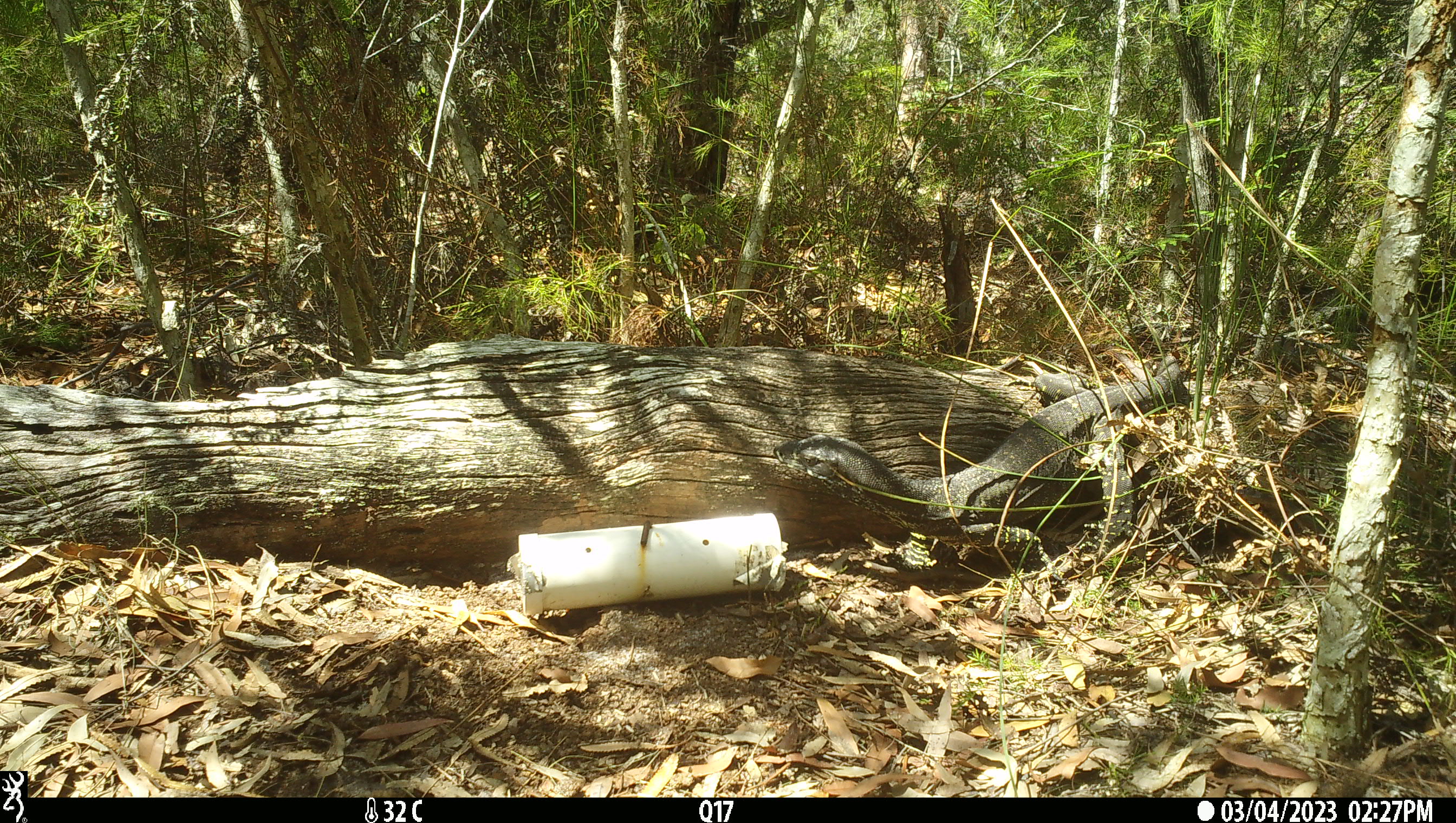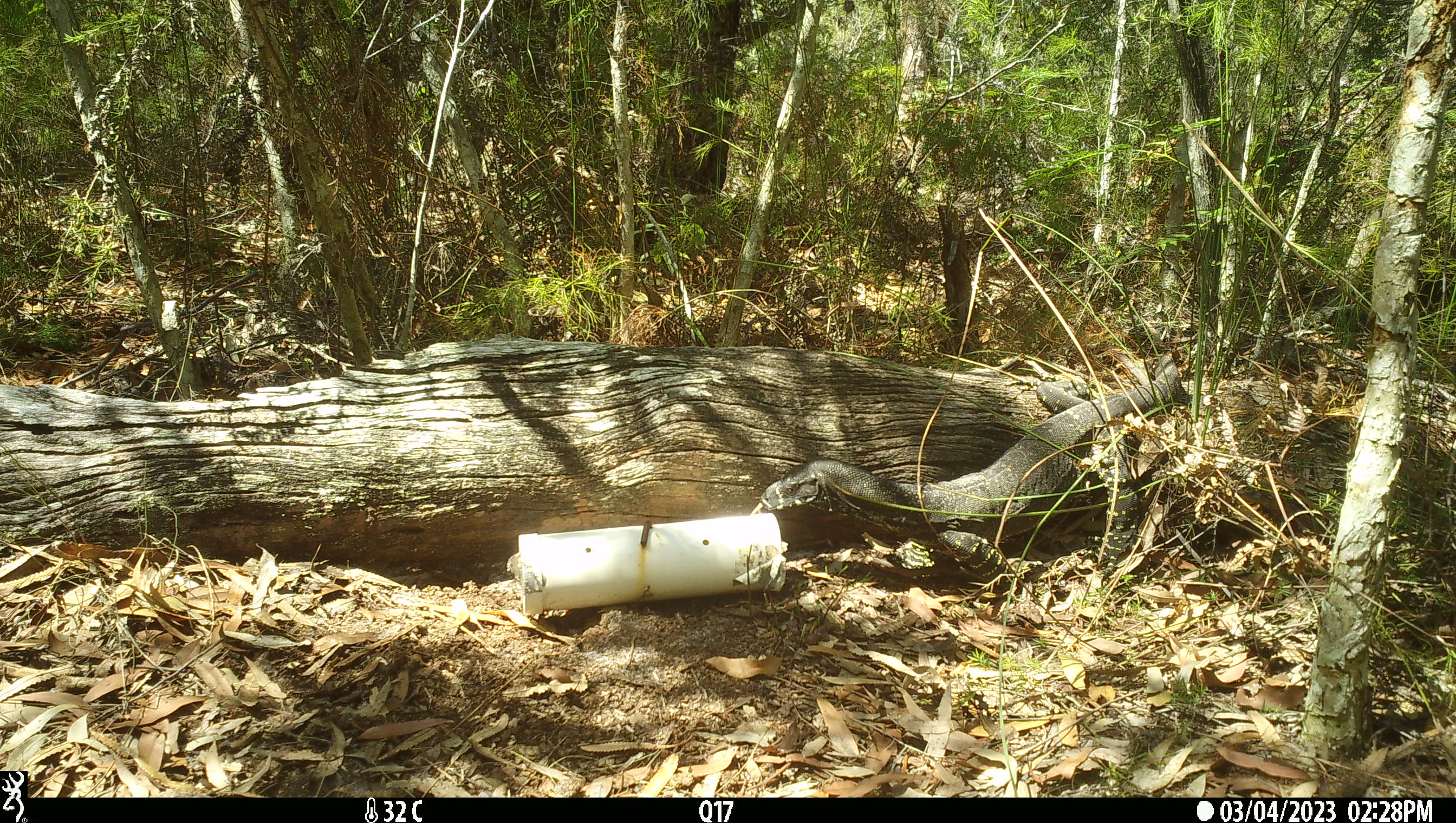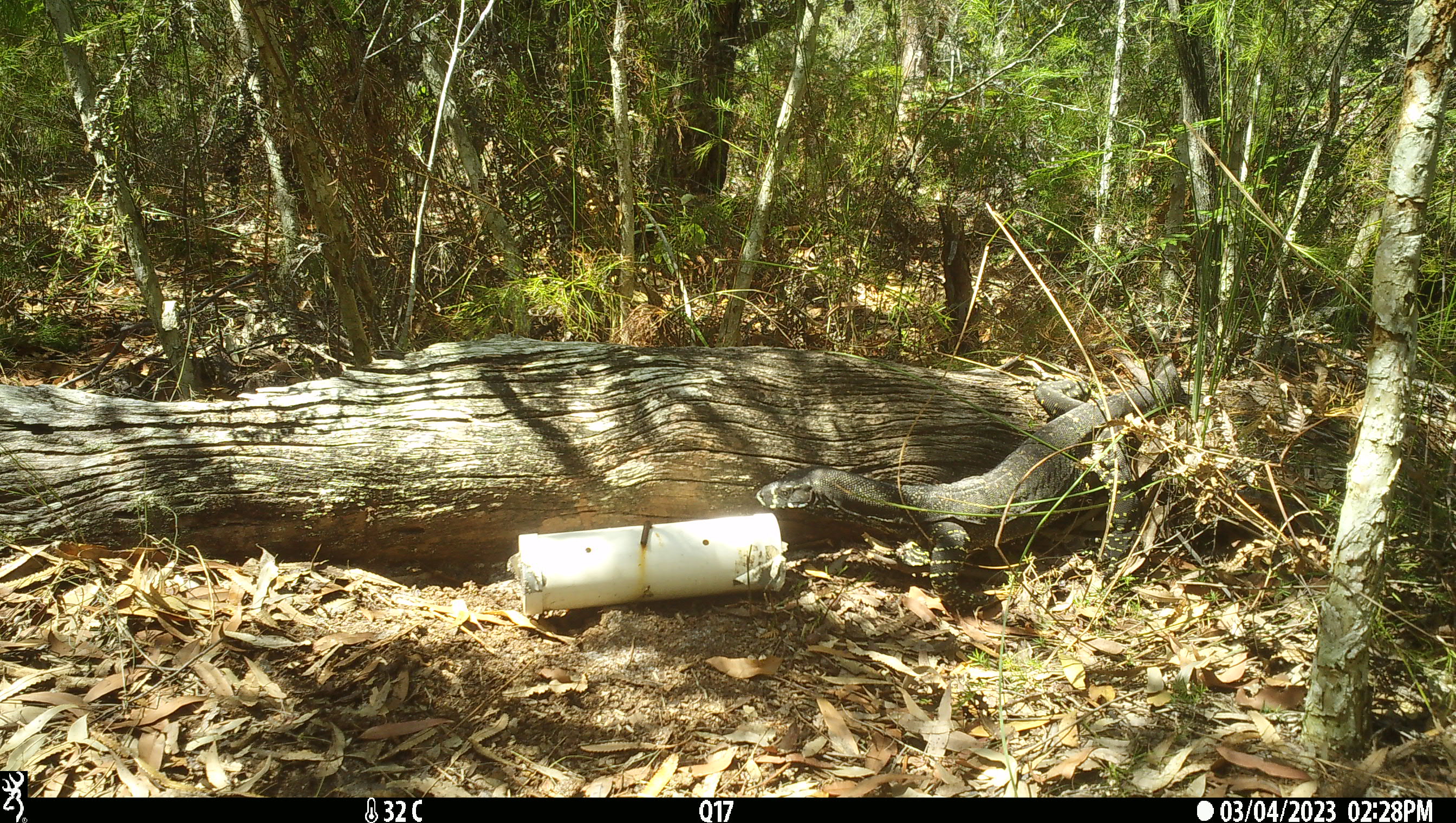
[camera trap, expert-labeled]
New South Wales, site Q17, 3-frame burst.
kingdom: Animalia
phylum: Chordata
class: Reptilia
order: Squamata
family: Varanidae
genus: Varanus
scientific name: Varanus varius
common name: lace monitor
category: goanna